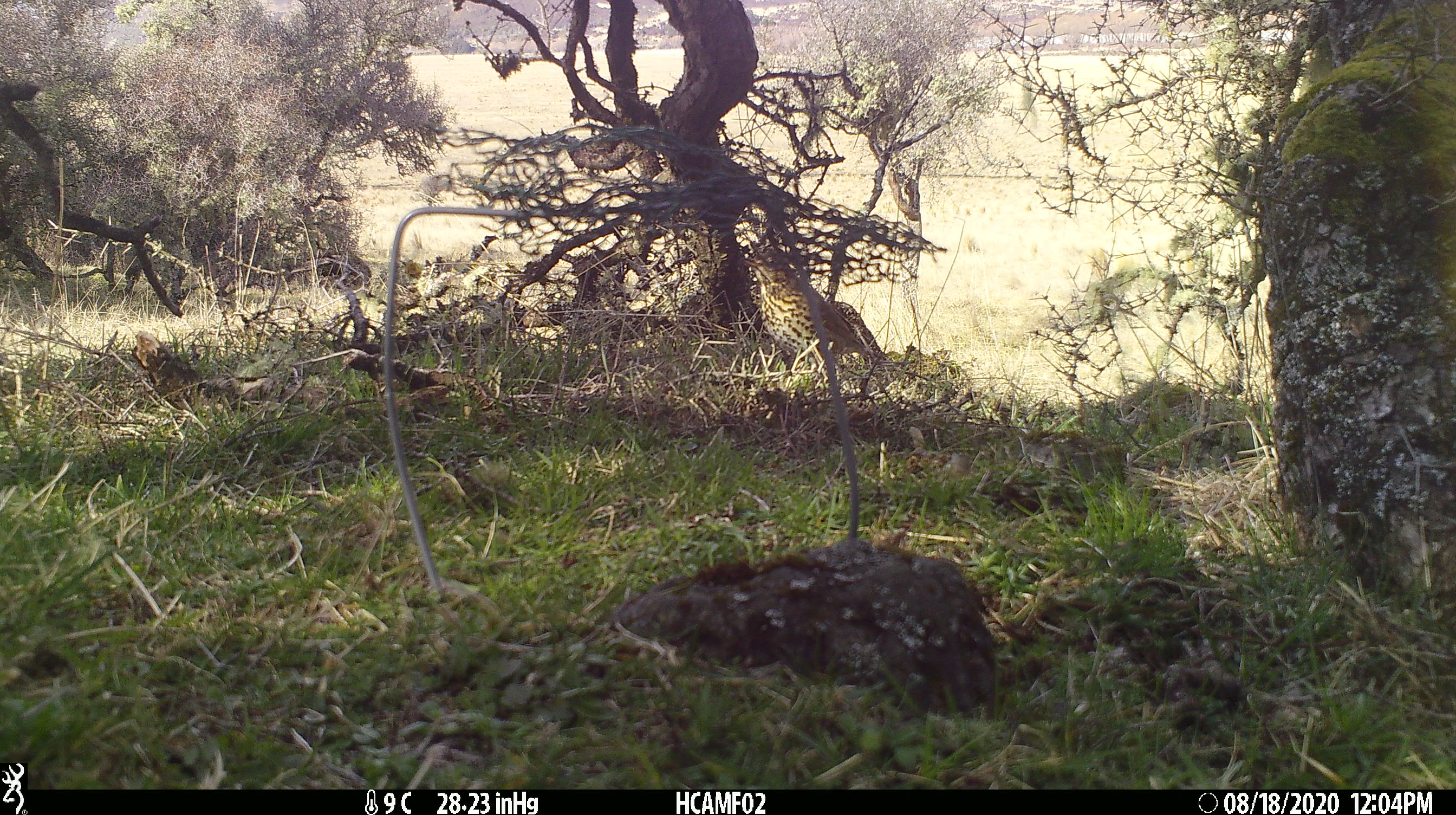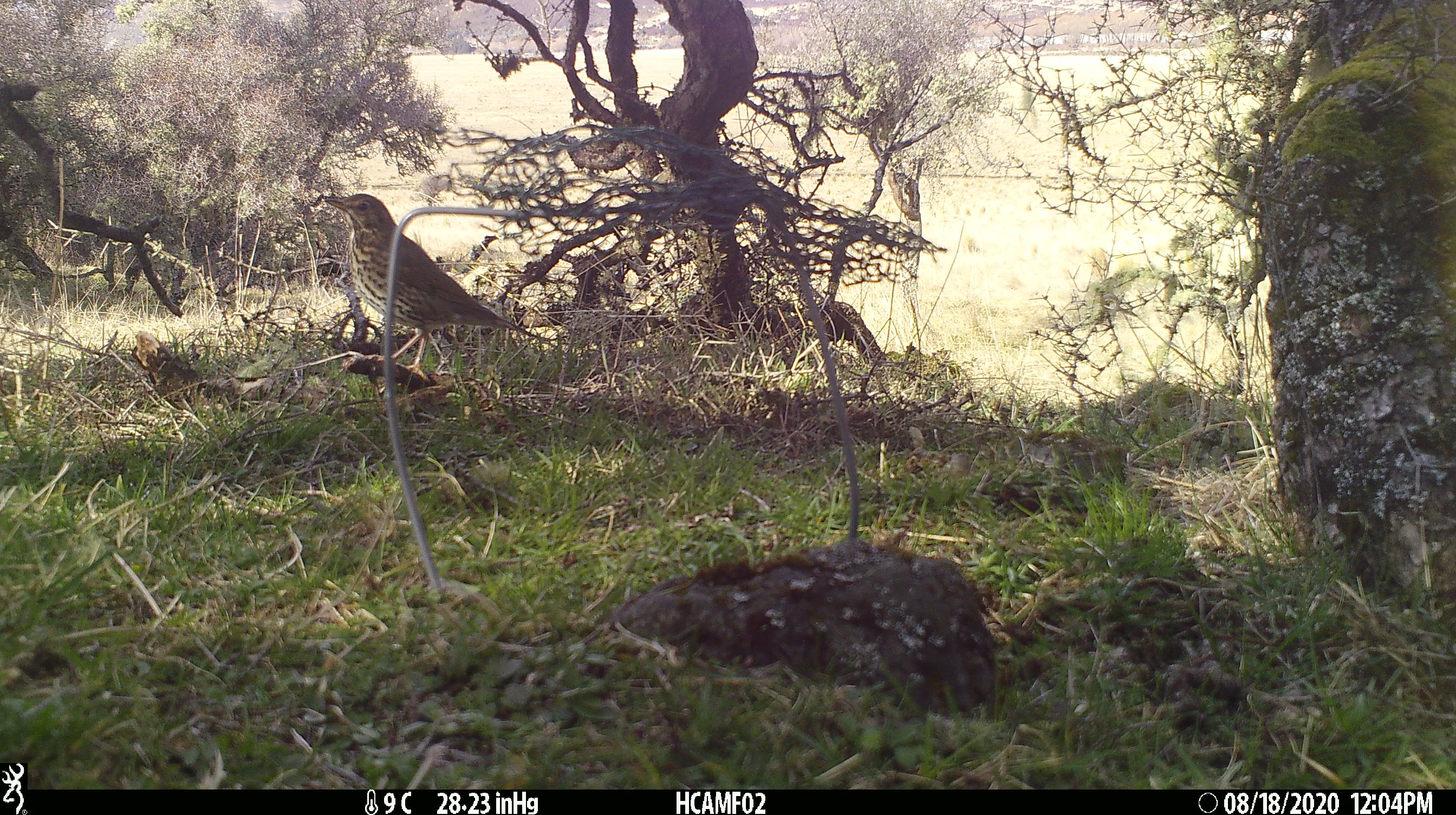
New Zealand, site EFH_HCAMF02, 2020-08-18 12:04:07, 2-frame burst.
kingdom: Animalia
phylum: Chordata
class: Aves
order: Passeriformes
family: Turdidae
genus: Turdus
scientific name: Turdus philomelos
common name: song thrush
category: thrush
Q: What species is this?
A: Thrush (song thrush) (Turdus philomelos).